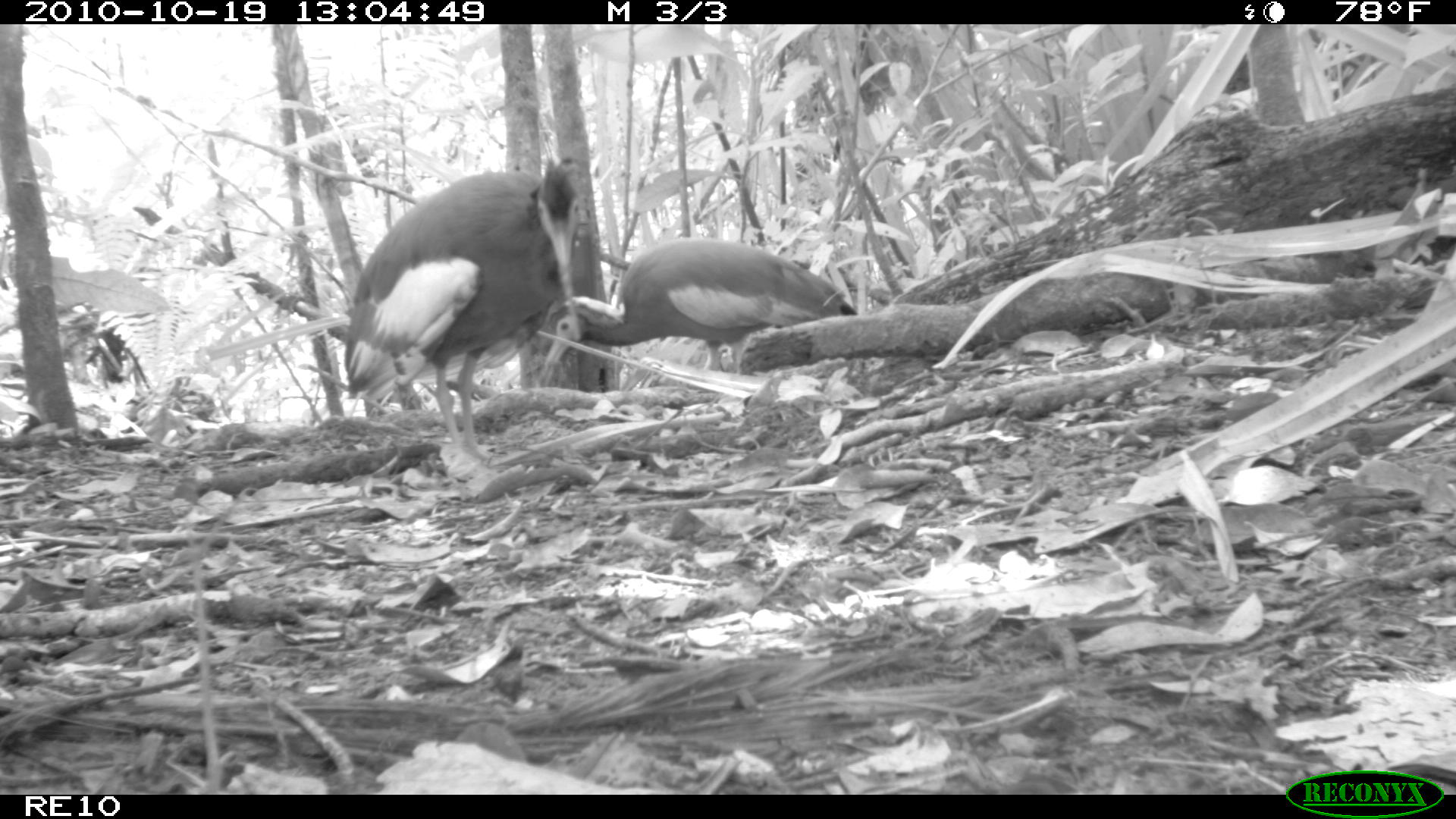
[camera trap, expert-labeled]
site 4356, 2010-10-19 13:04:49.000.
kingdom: Animalia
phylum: Chordata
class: Aves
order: Pelecaniformes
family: Threskiornithidae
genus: Lophotibis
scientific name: Lophotibis cristata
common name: madagascan ibis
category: lophotibis cristataa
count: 1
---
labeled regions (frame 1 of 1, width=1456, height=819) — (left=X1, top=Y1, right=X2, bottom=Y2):
lophotibis cristataa: (left=342, top=156, right=583, bottom=462); (left=532, top=236, right=860, bottom=403)